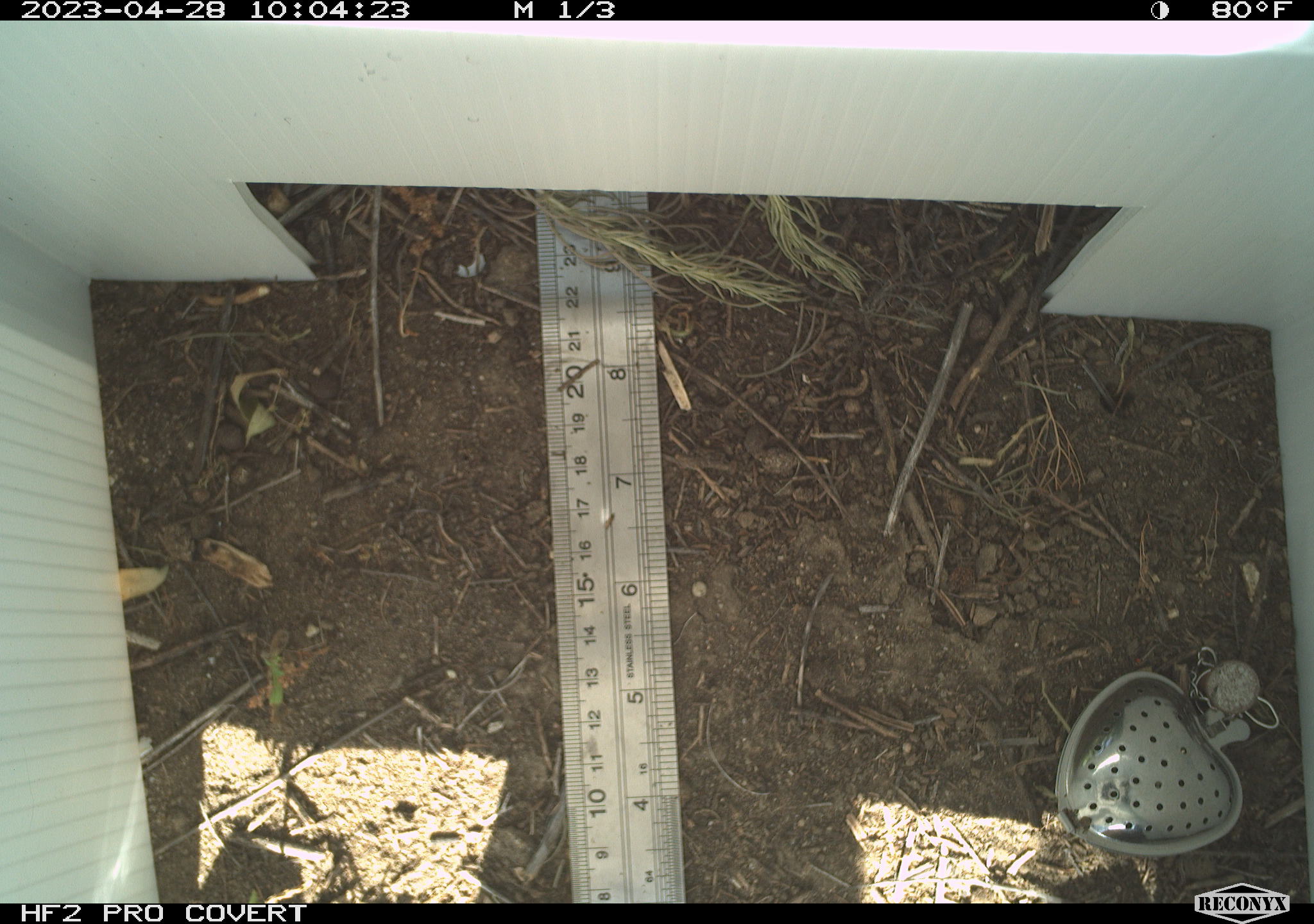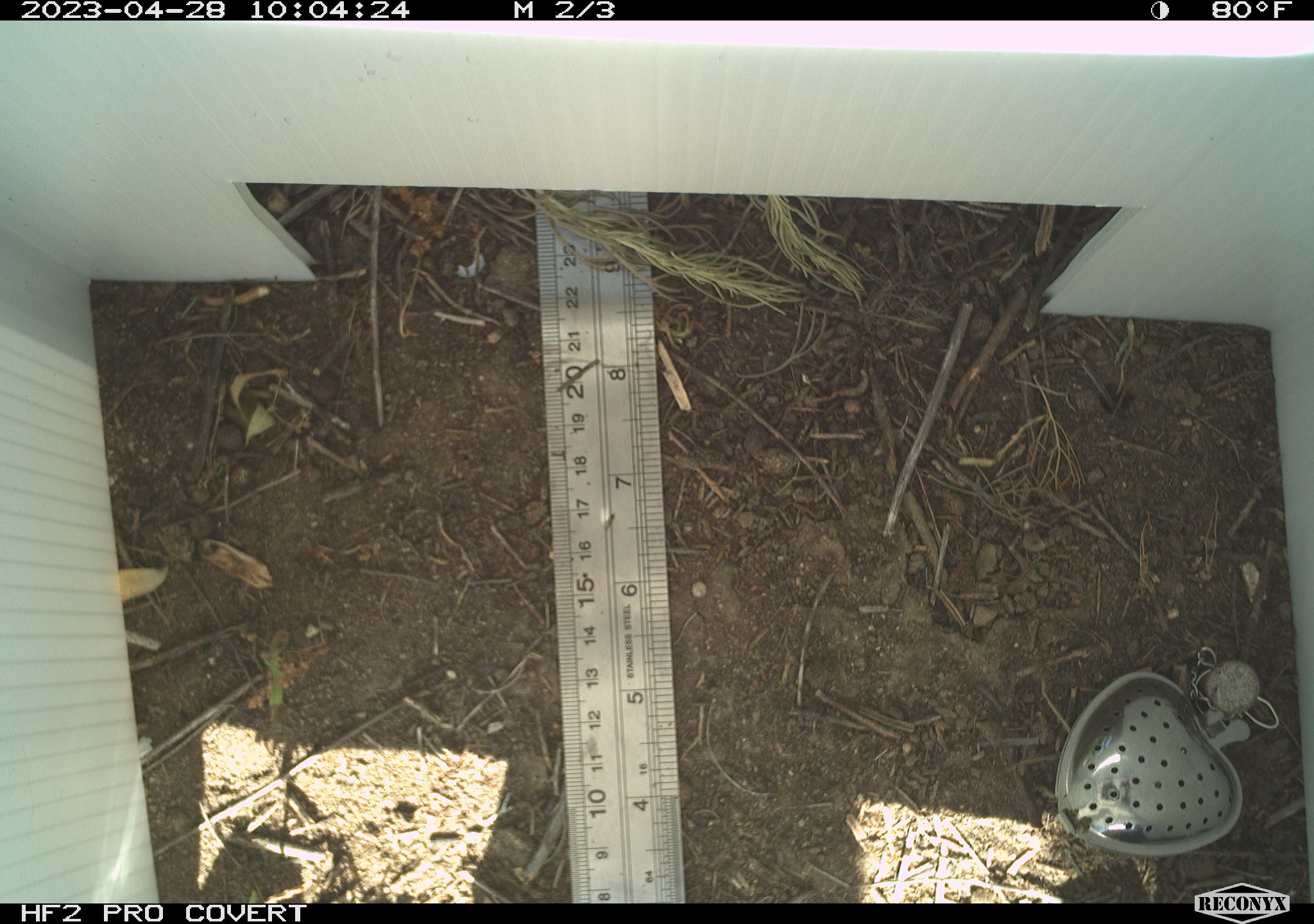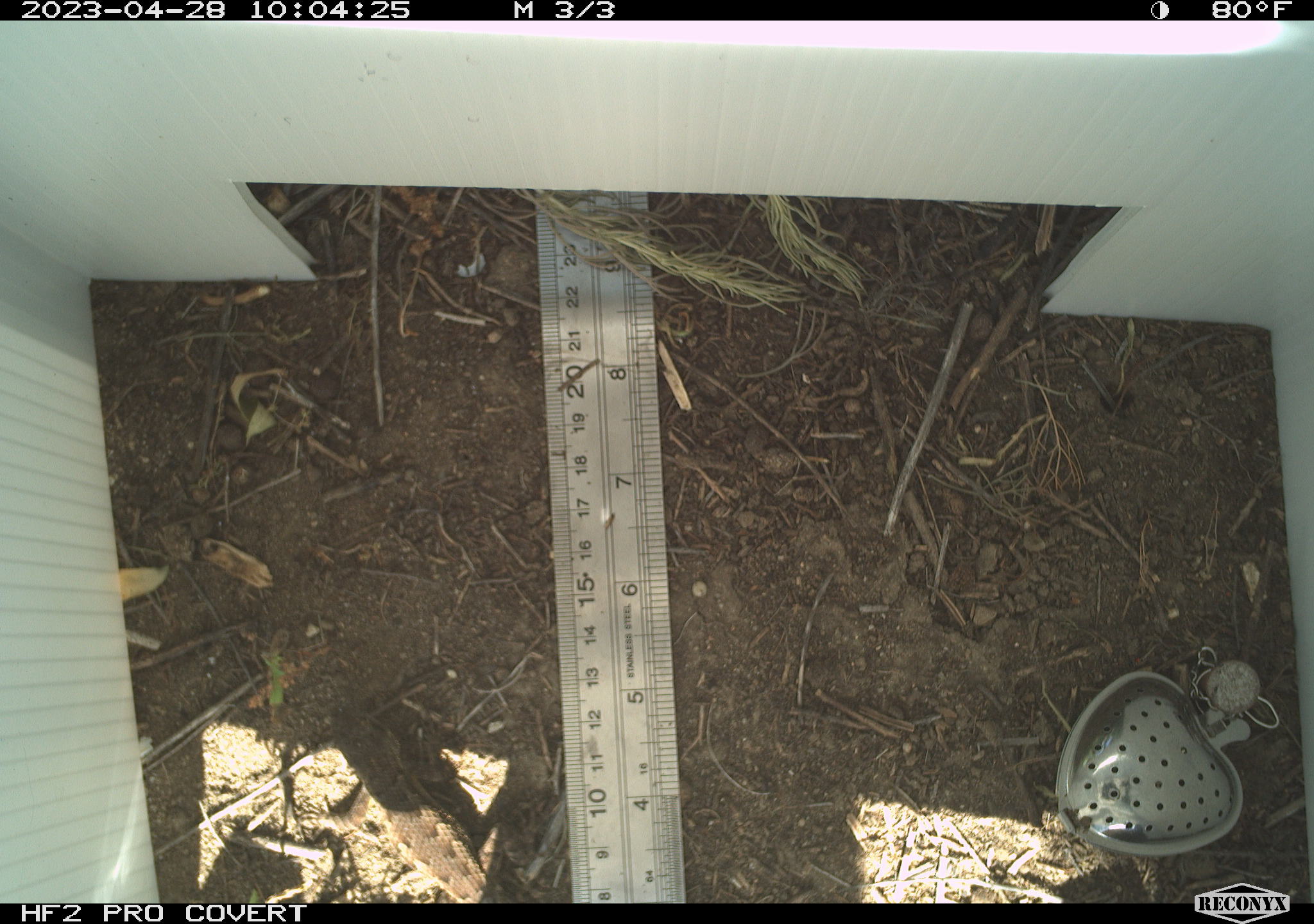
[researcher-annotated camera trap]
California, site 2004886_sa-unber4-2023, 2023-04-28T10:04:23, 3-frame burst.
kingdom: Animalia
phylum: Chordata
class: Reptilia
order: Squamata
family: Phrynosomatidae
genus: Sceloporus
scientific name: Sceloporus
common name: spiny lizards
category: sceloporus species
Sceloporus species (spiny lizards) (Sceloporus).